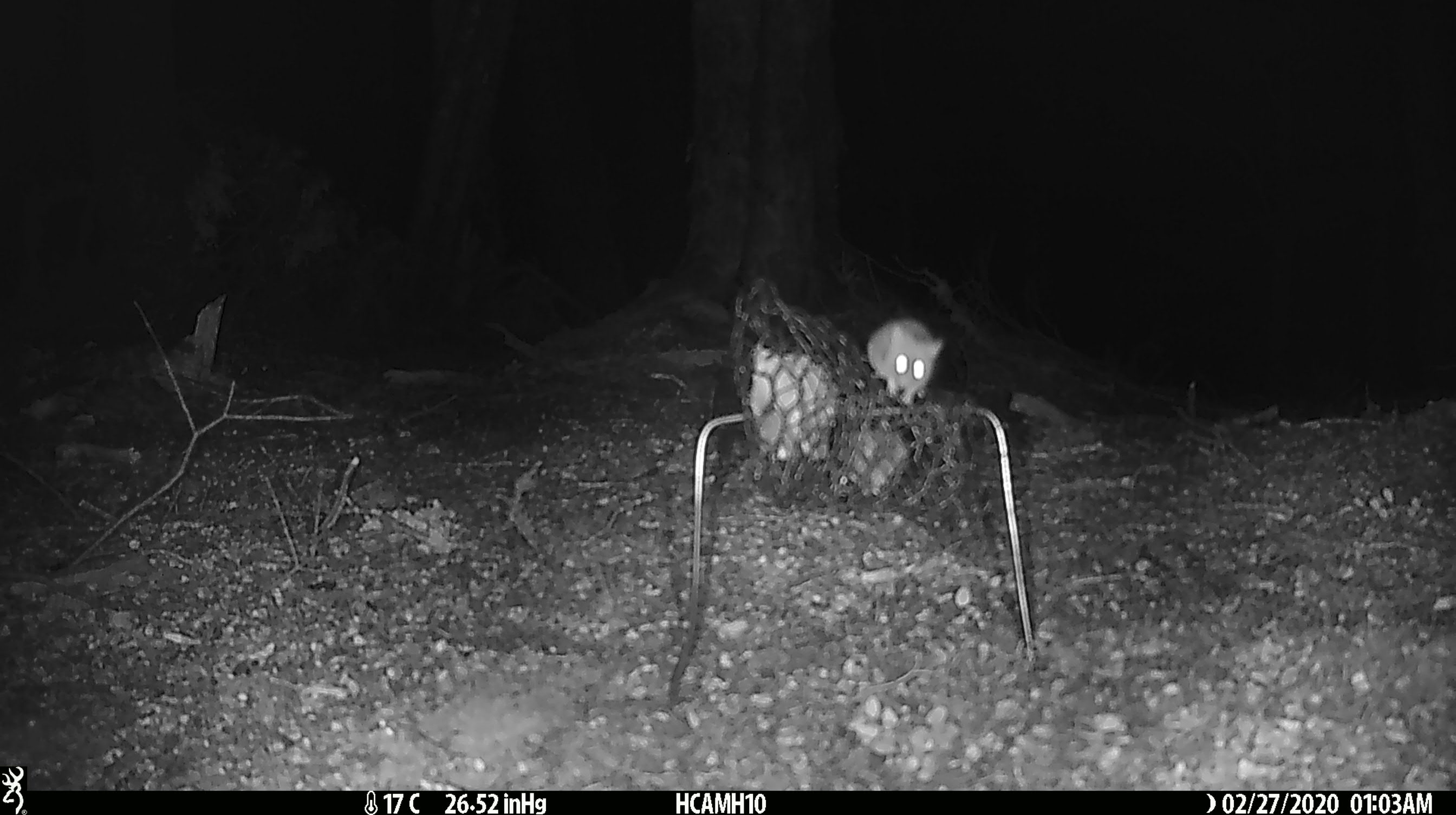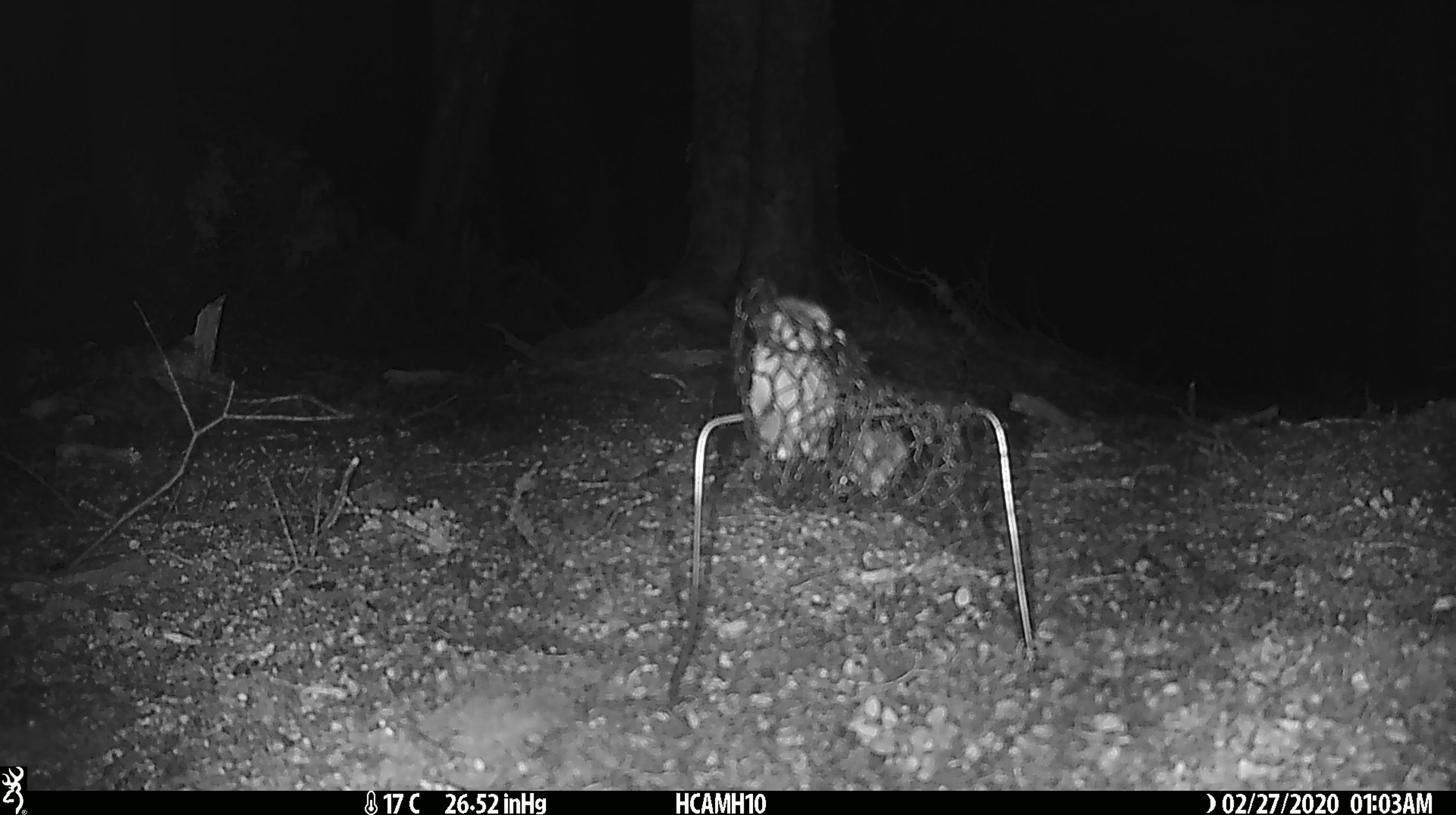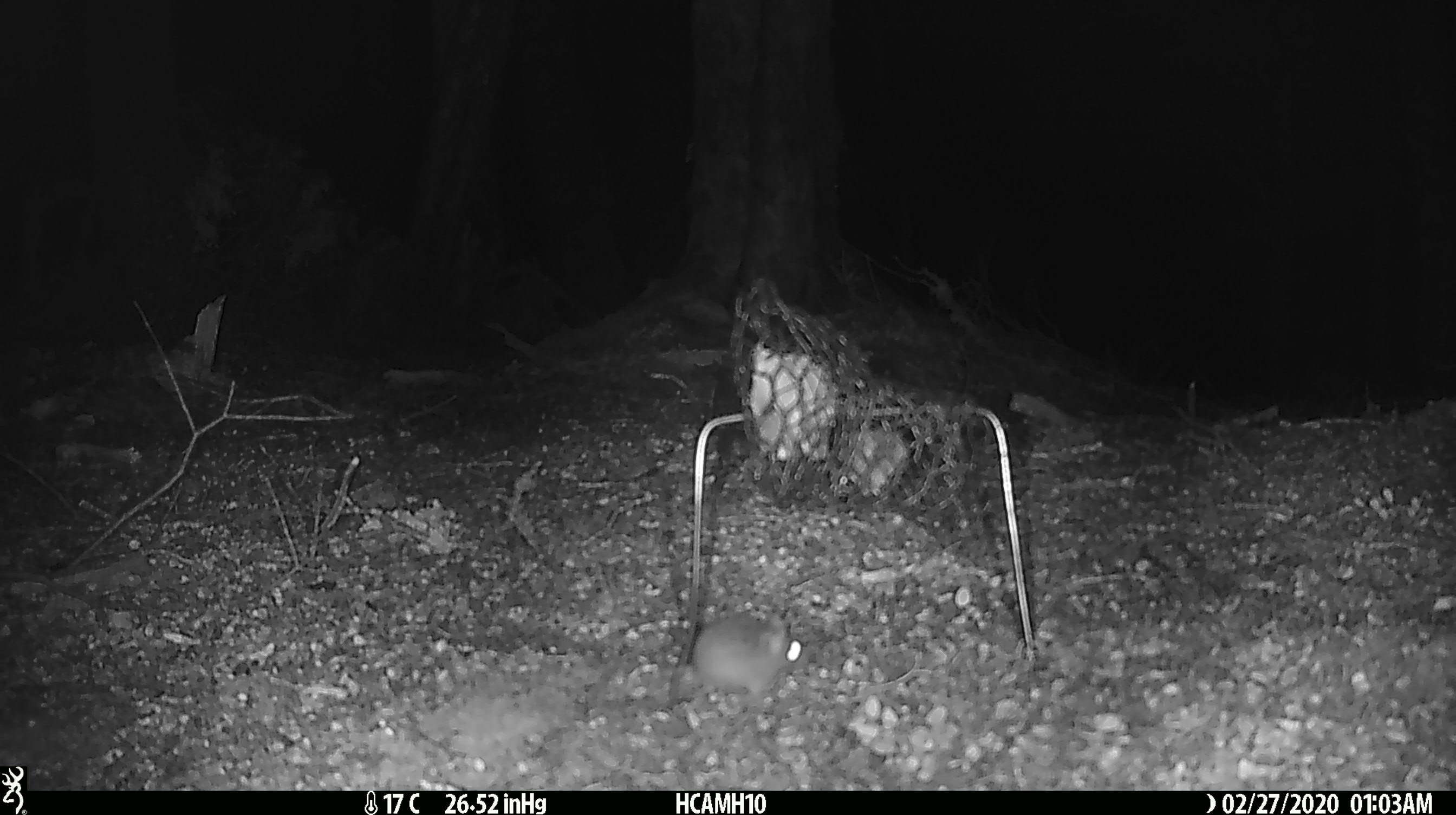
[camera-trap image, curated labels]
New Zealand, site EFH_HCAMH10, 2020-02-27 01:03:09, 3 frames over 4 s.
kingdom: Animalia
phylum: Chordata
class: Mammalia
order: Rodentia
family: Muridae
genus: Mus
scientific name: Mus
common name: mouse